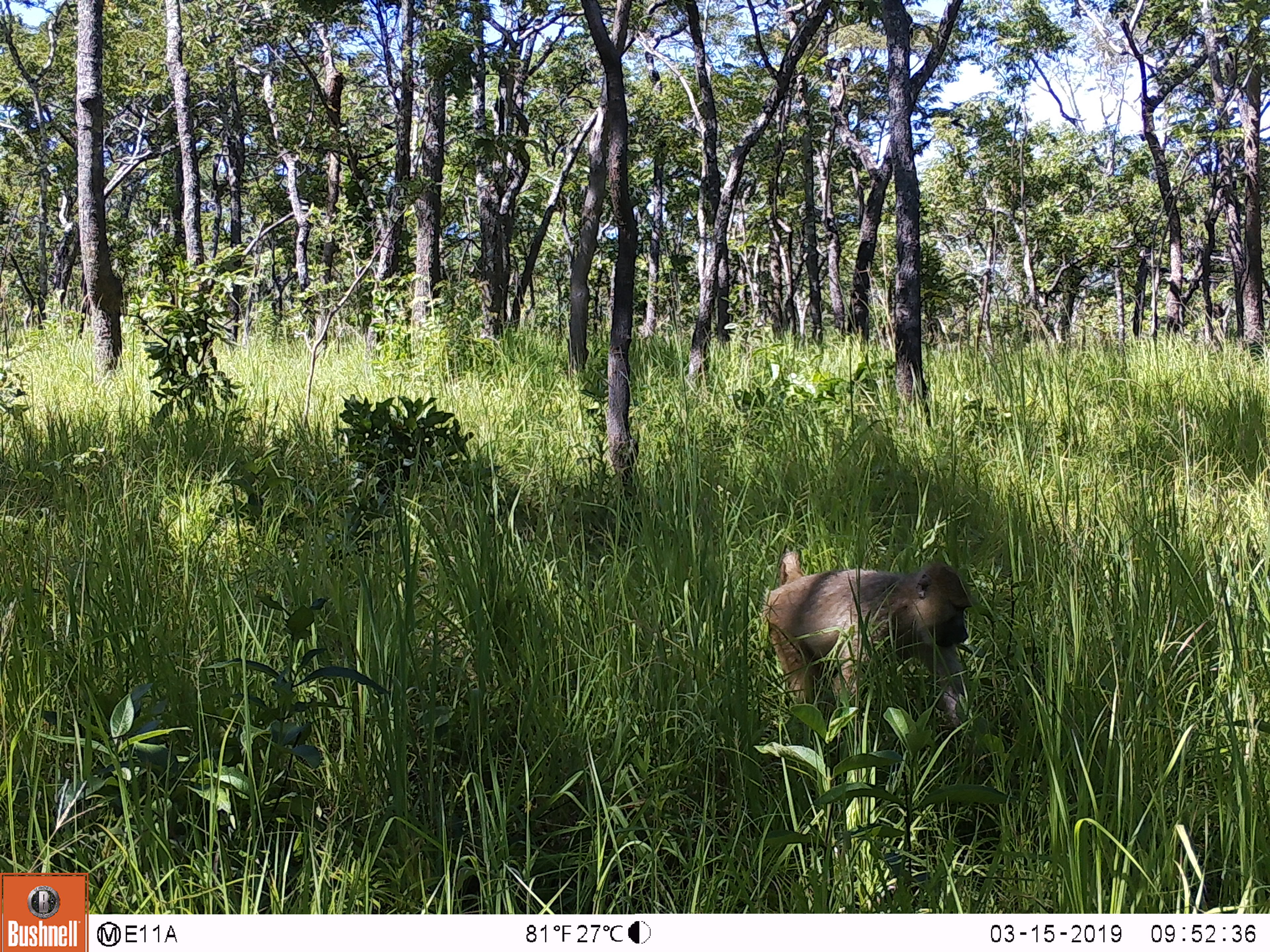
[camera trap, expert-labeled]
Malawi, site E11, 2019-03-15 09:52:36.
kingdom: Animalia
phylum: Chordata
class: Mammalia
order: Primates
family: Cercopithecidae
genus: Papio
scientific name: Papio cynocephalus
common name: yellow baboon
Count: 1.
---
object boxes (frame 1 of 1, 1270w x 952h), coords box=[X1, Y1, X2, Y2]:
yellow baboon: box=[759, 553, 987, 721]